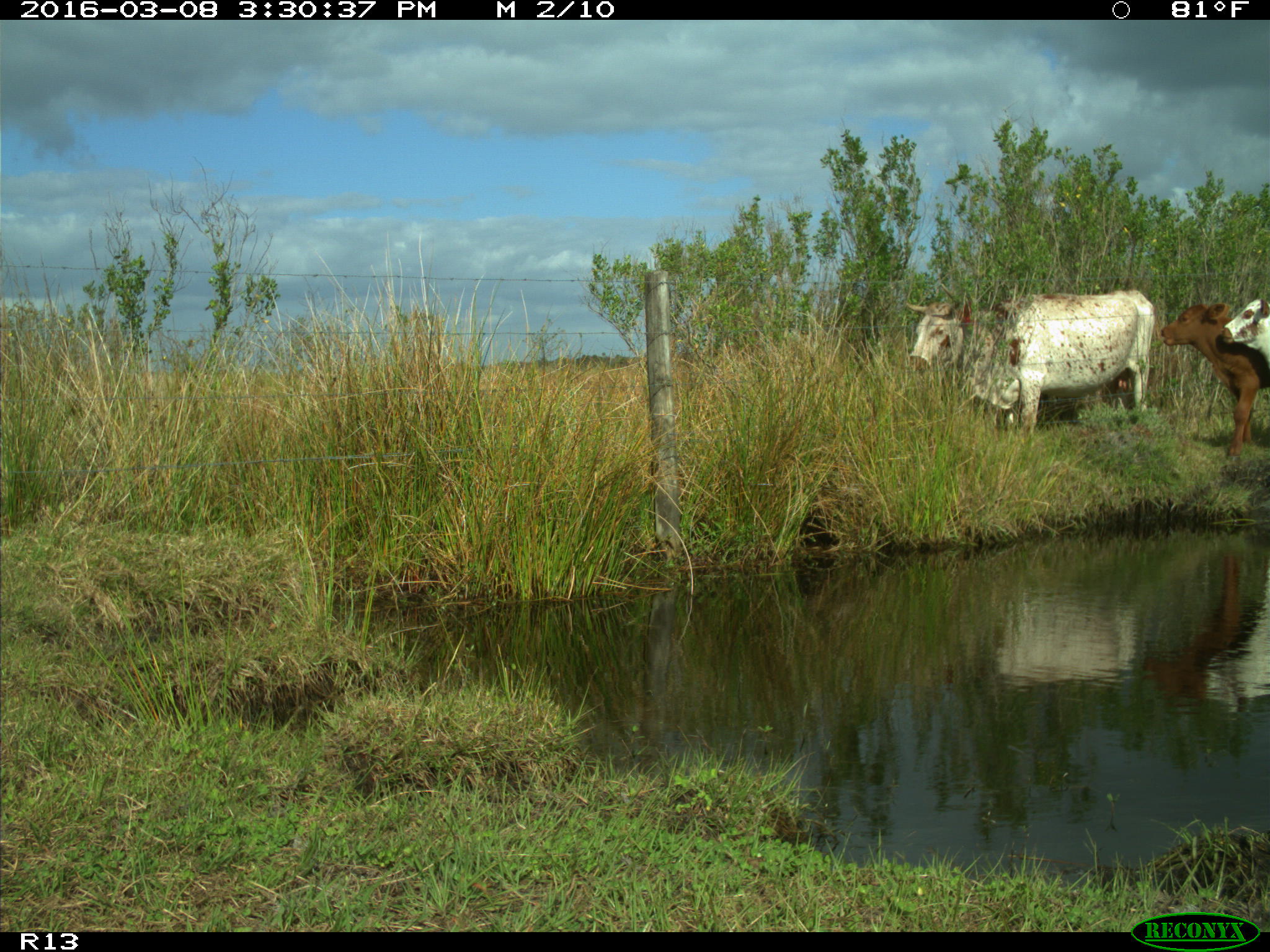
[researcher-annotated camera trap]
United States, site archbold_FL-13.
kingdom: Animalia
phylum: Chordata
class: Mammalia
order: Artiodactyla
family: Bovidae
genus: Bos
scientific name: Bos taurus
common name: domestic cow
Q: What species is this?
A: Bos taurus (domestic cow).